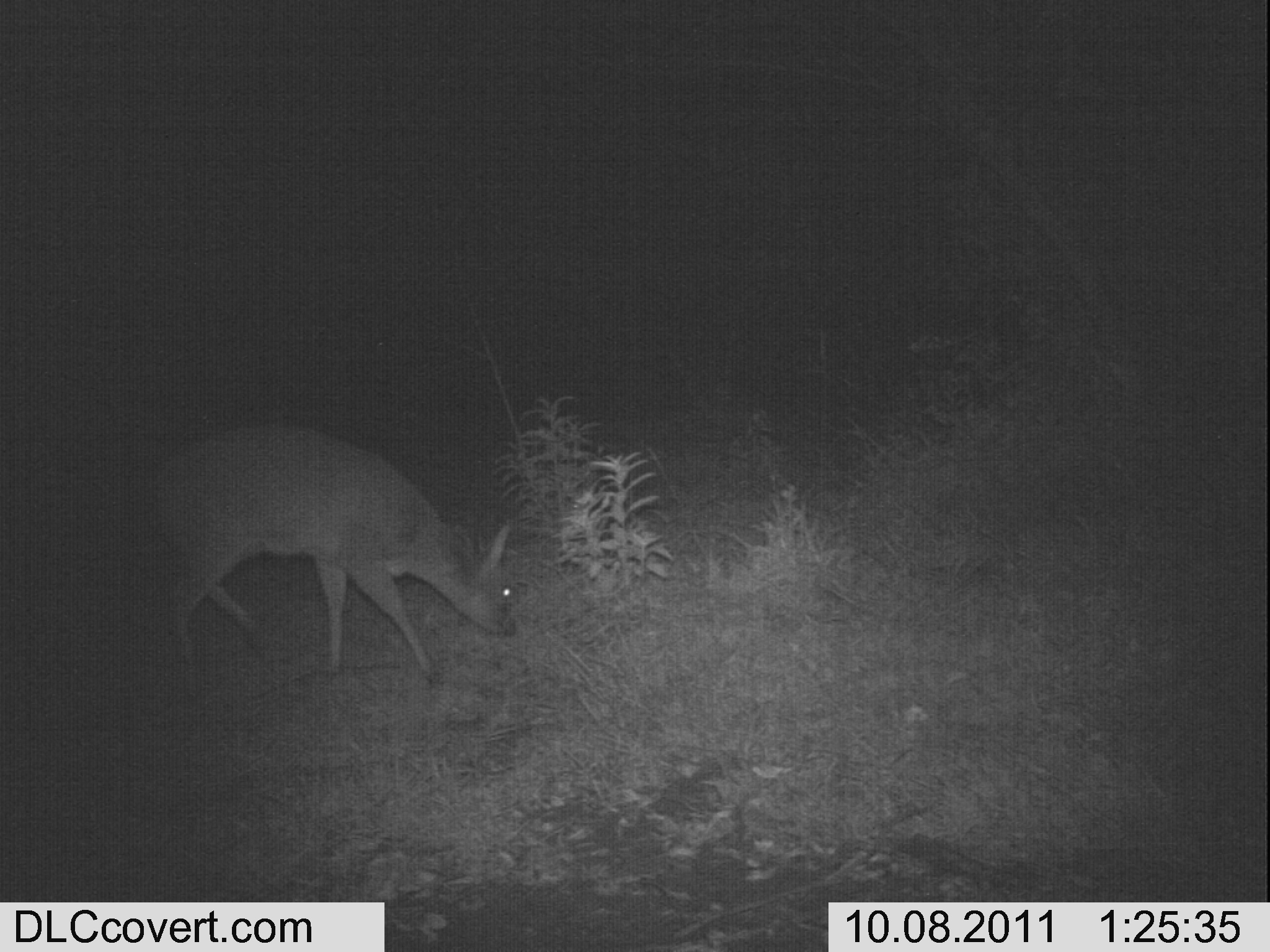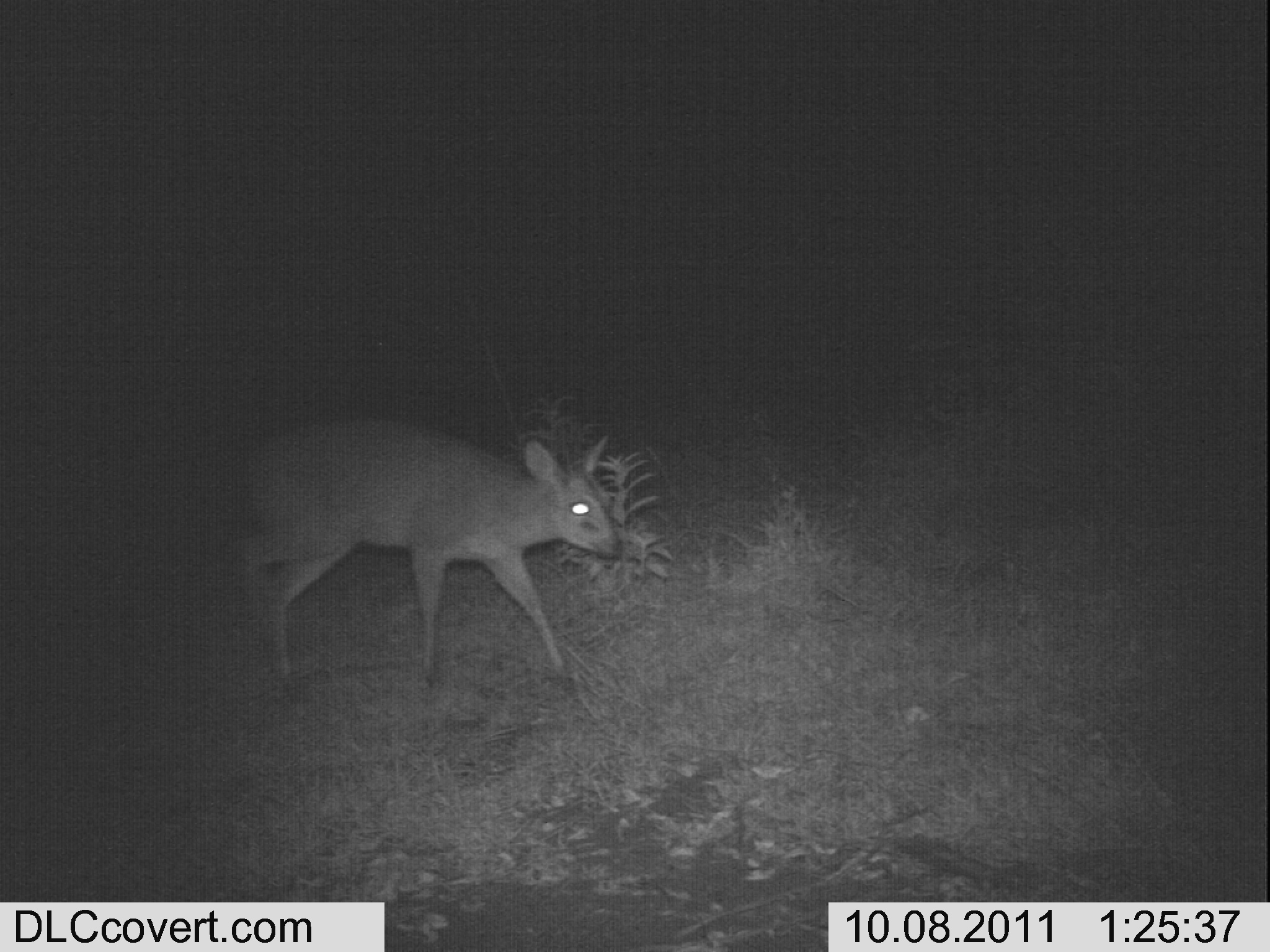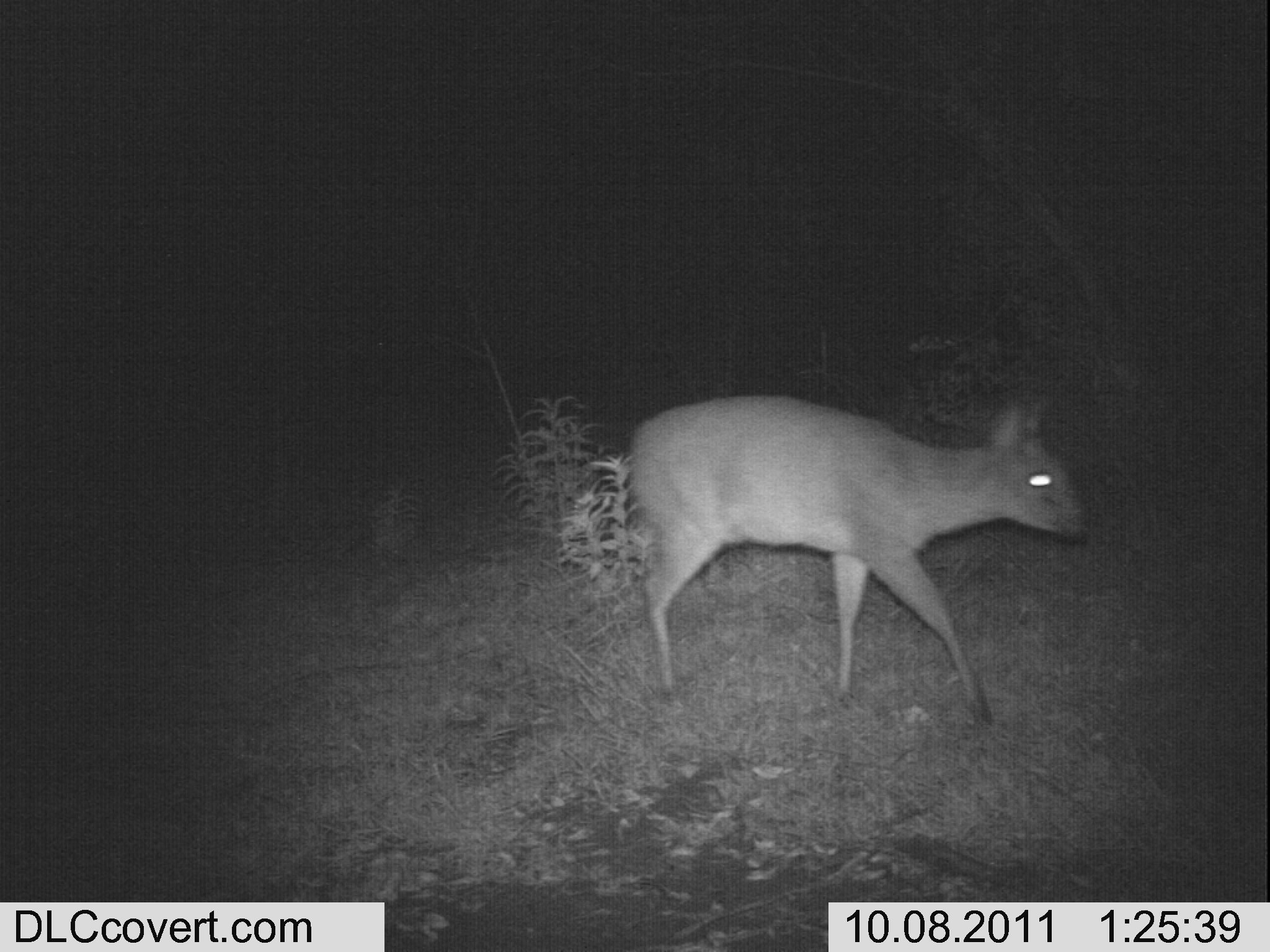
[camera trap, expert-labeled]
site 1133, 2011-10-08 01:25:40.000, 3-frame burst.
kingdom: Animalia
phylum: Chordata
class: Mammalia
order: Artiodactyla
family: Bovidae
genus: Sylvicapra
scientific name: Sylvicapra grimmia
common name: bush duiker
Sylvicapra grimmia (bush duiker), count 1.